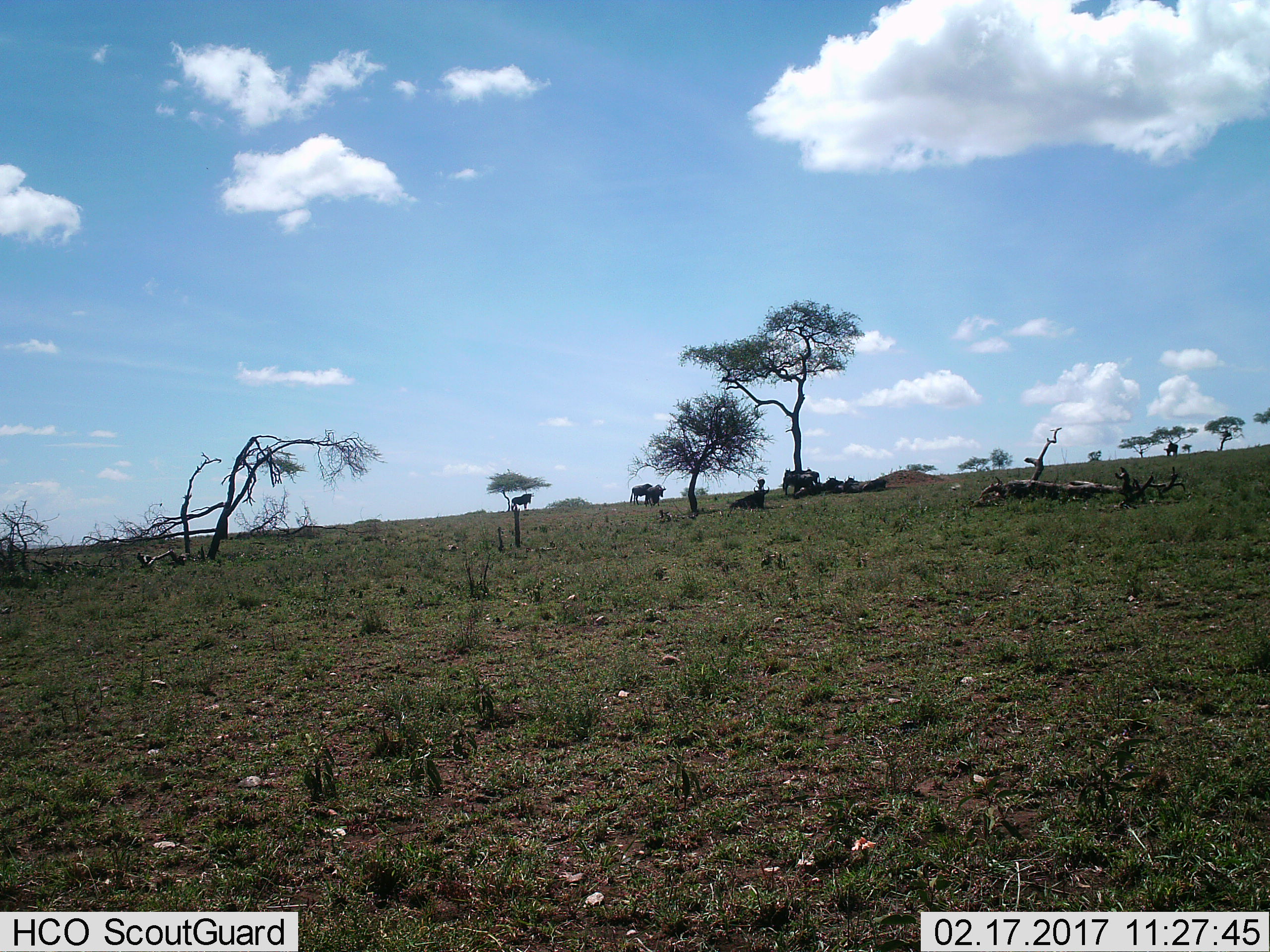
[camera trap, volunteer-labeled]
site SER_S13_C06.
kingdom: Animalia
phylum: Chordata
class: Mammalia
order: Artiodactyla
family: Bovidae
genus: Connochaetes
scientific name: Connochaetes taurinus taurinus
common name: blue wildebeest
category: wildebeestblue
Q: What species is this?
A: Wildebeestblue (blue wildebeest) (Connochaetes taurinus taurinus).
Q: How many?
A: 10.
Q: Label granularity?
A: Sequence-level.